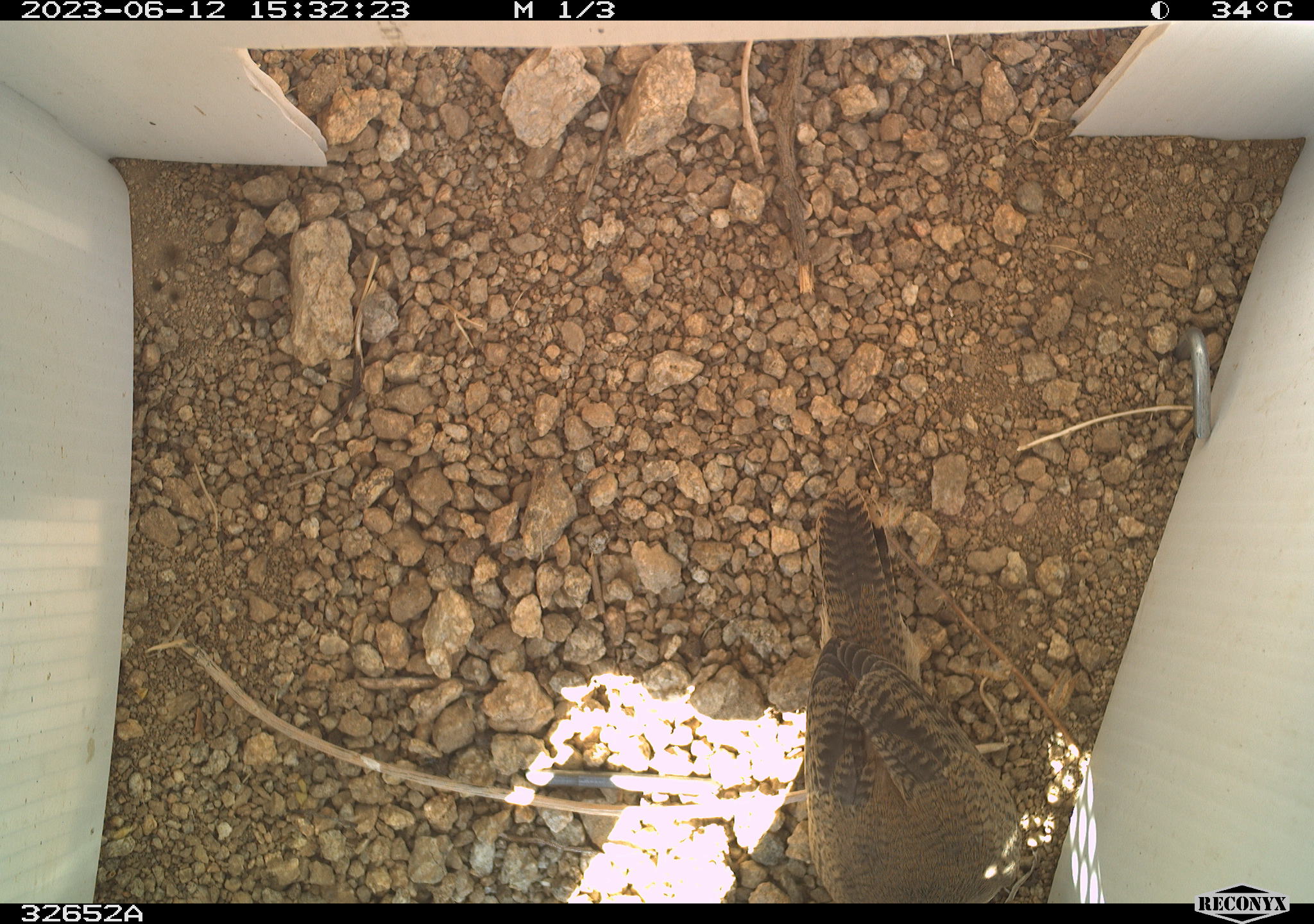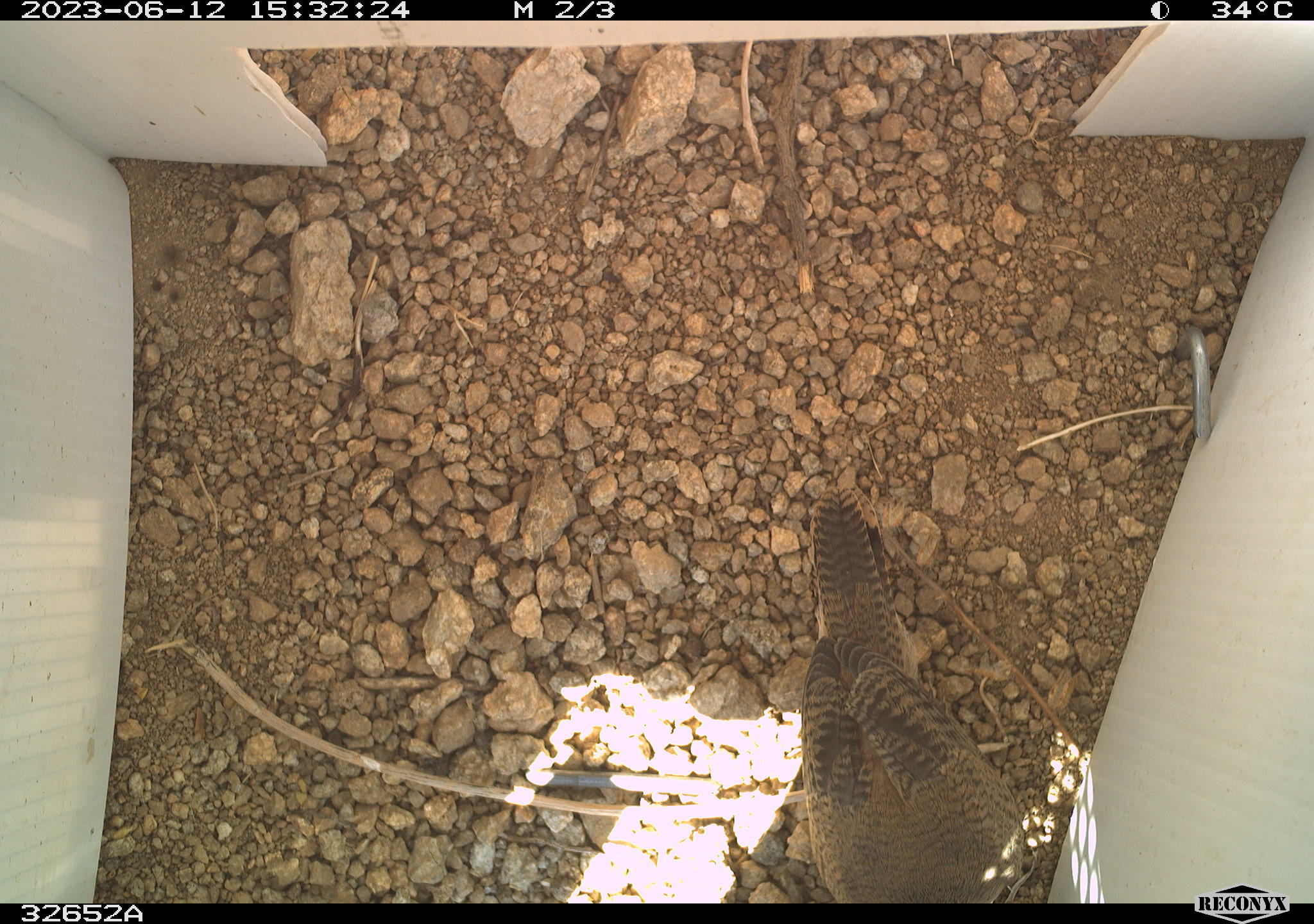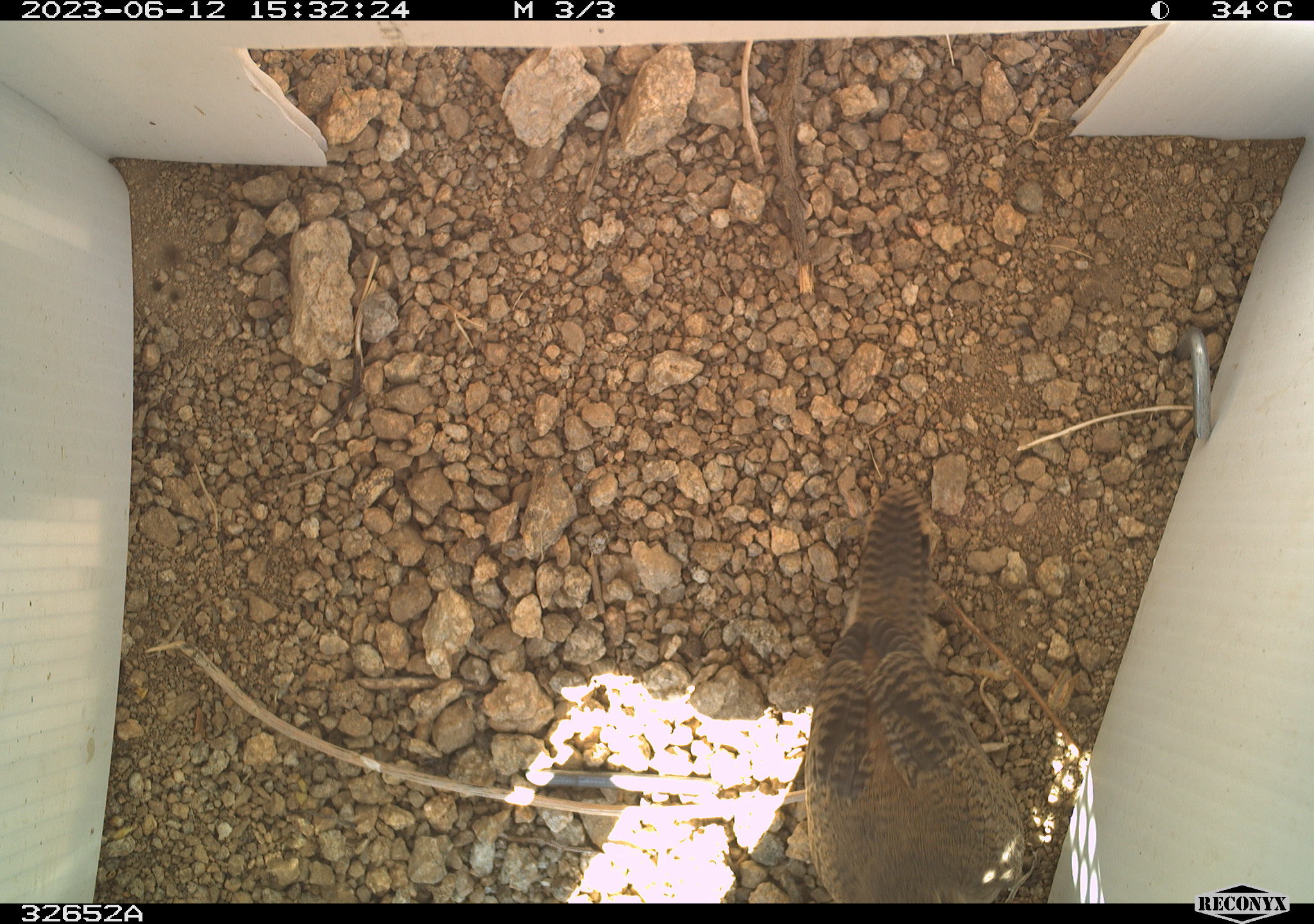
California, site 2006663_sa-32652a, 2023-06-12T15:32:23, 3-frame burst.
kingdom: Animalia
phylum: Chordata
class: Aves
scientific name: Aves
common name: bird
Bird (Aves).